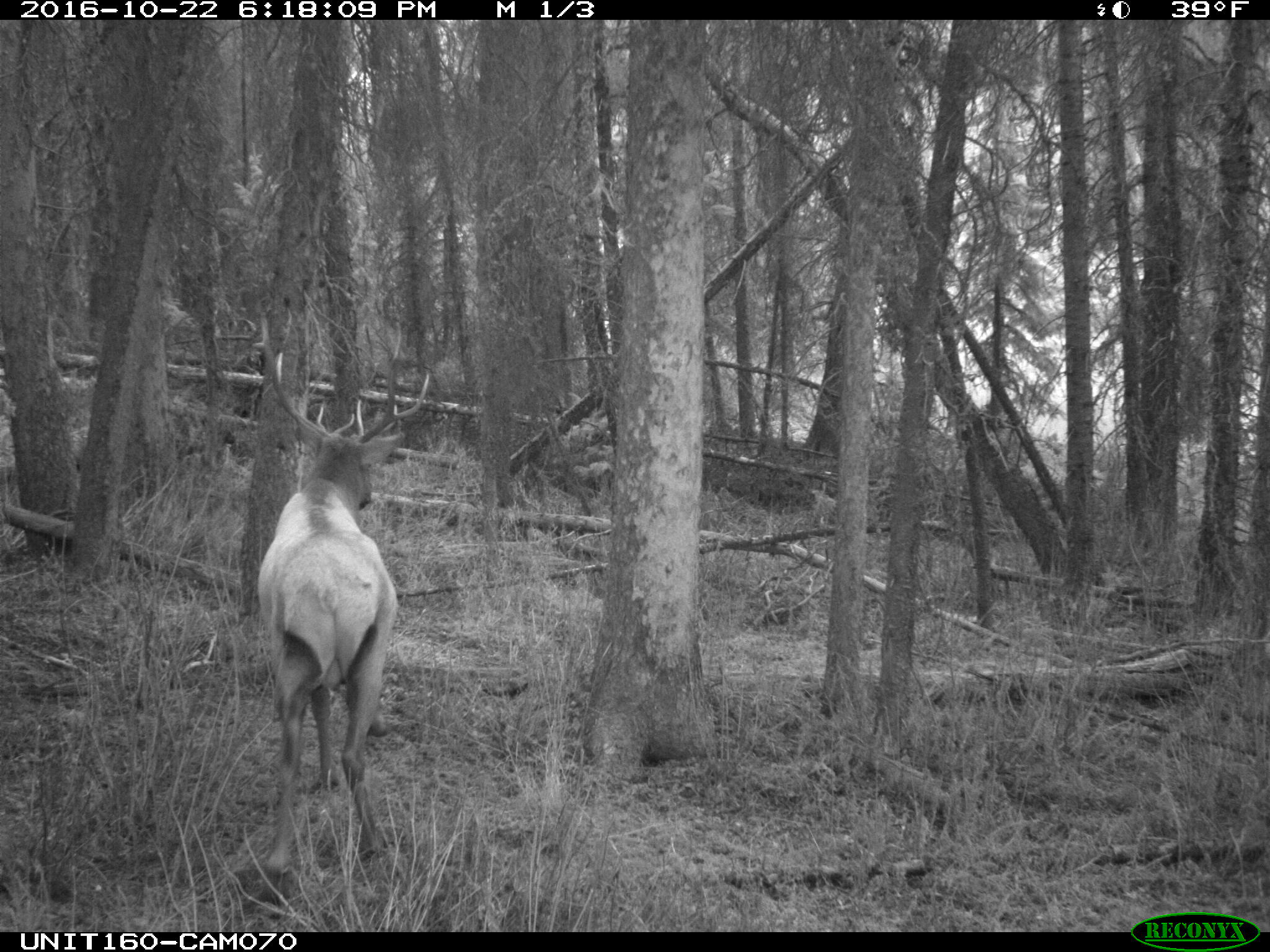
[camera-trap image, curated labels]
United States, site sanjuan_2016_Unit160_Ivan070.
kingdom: Animalia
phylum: Chordata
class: Mammalia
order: Artiodactyla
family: Cervidae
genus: Cervus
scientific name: Cervus elaphus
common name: red deer